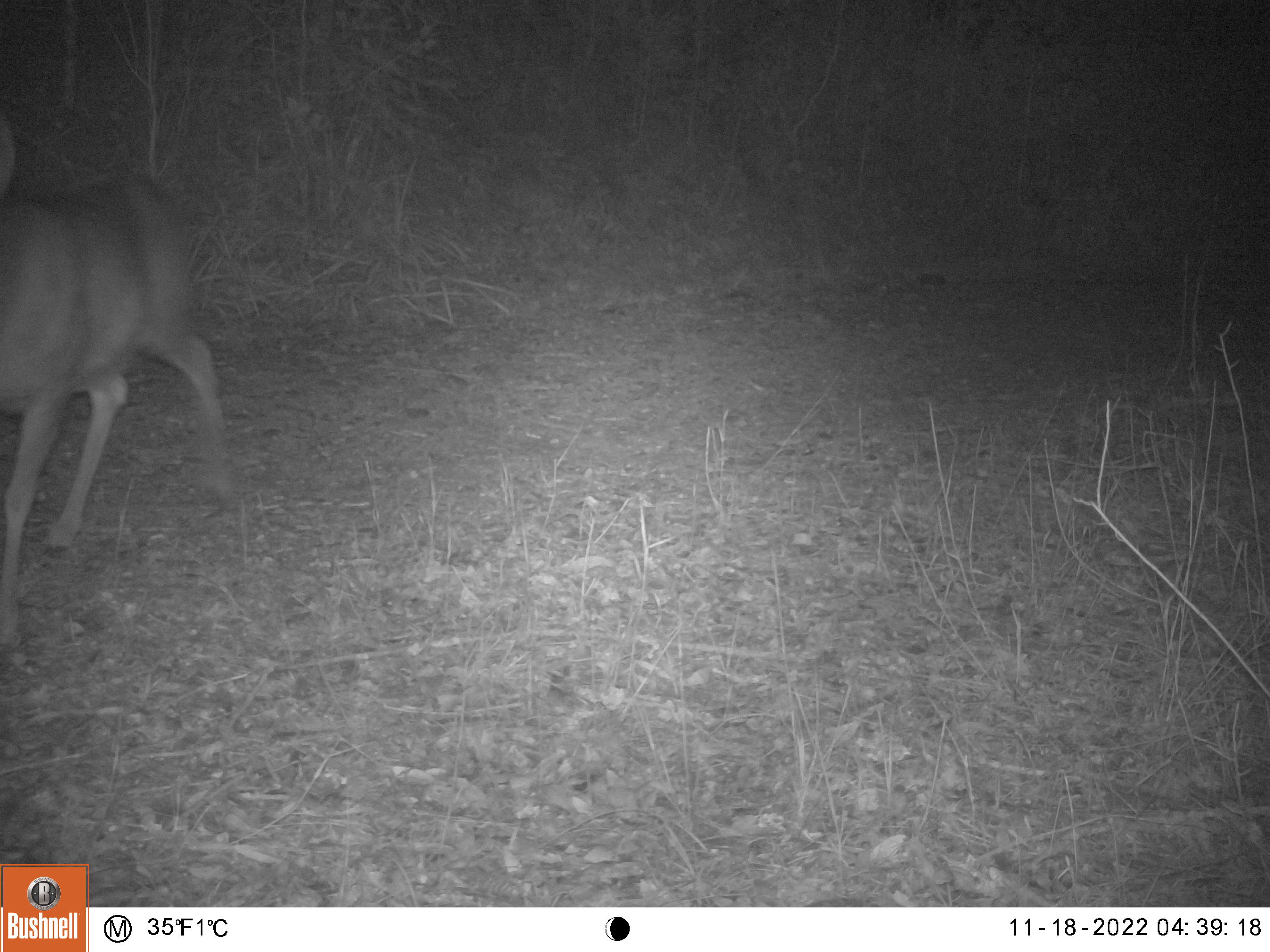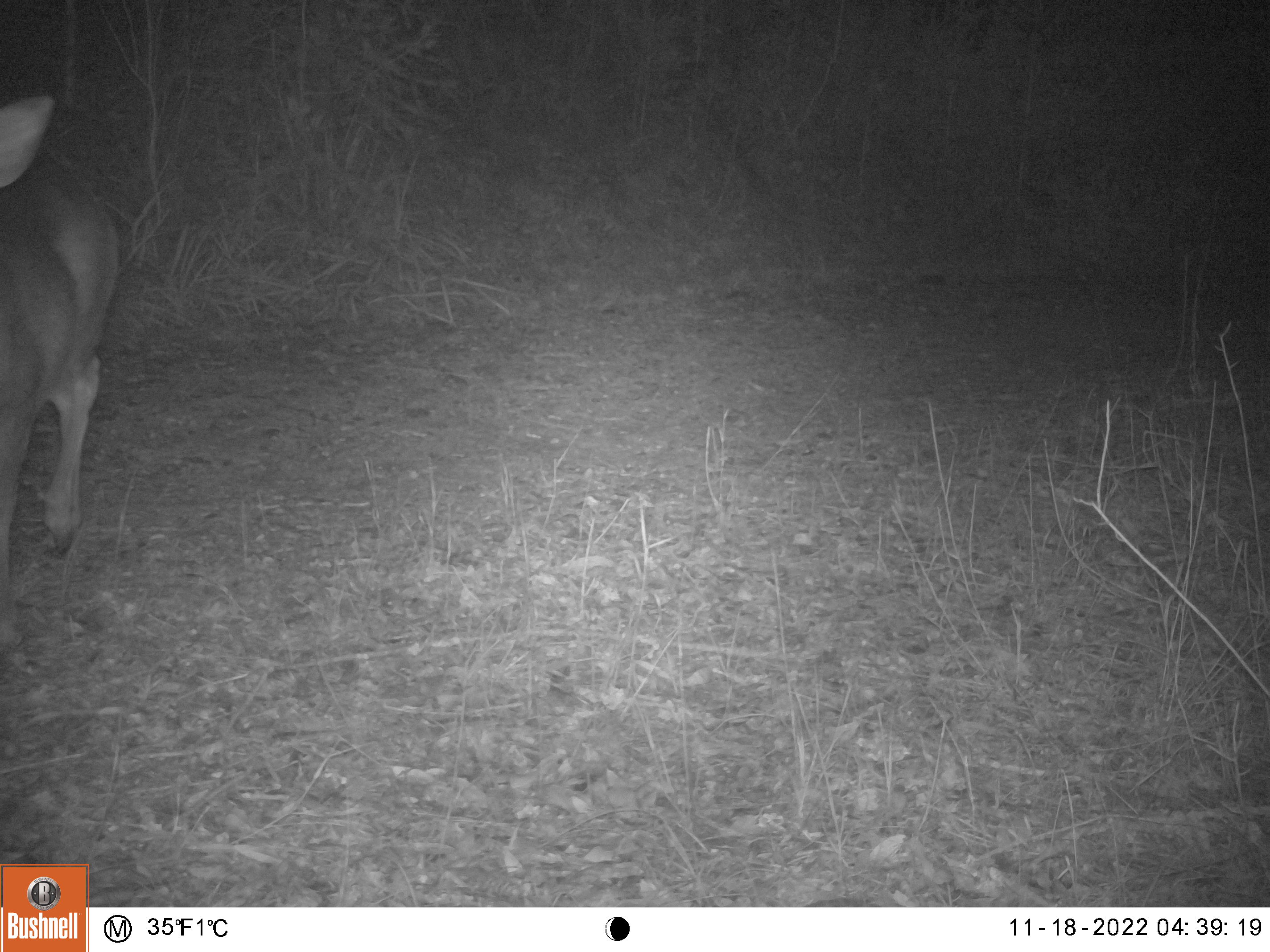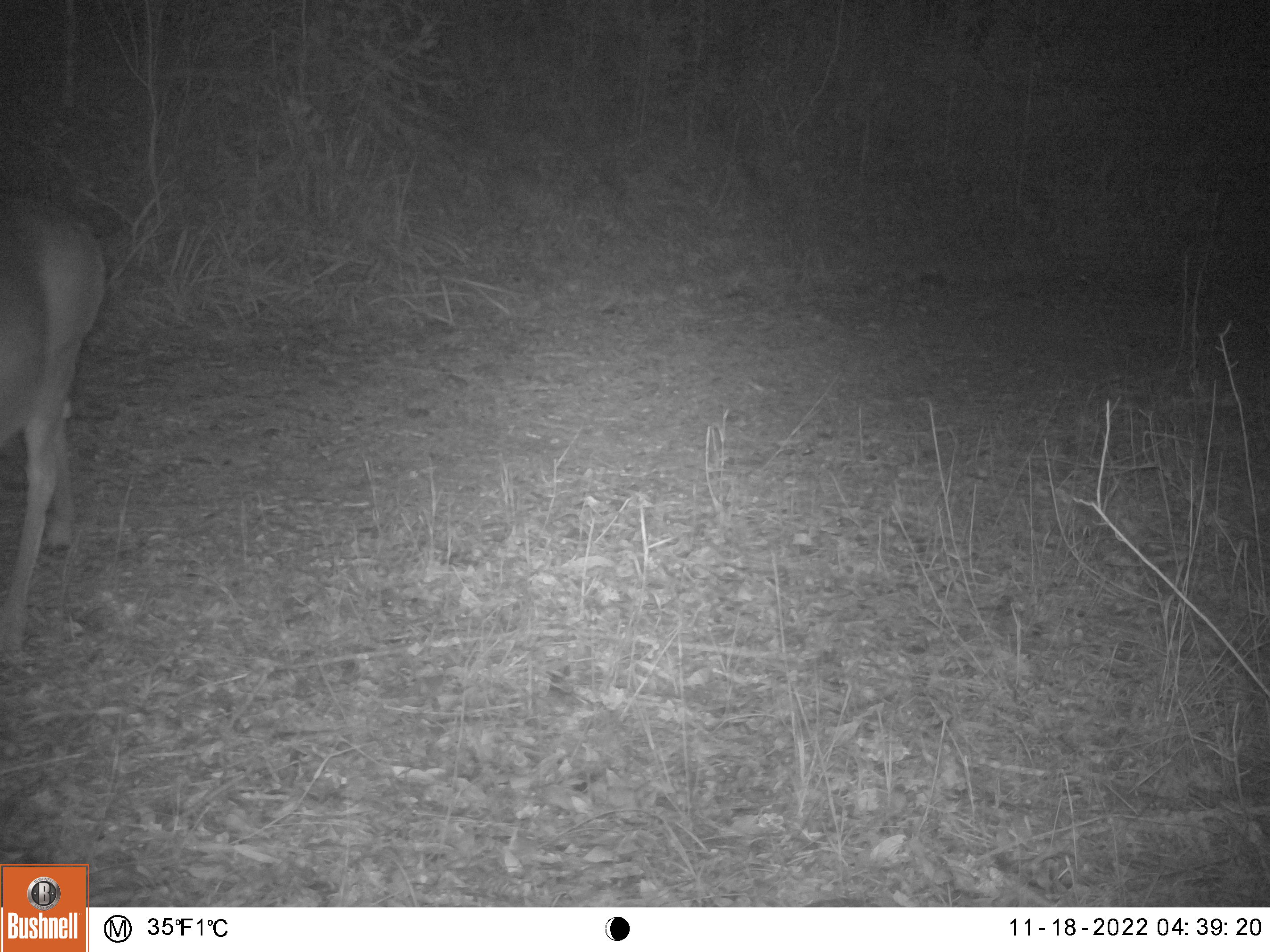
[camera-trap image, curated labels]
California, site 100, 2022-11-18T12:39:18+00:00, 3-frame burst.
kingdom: Animalia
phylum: Chordata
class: Mammalia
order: Artiodactyla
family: Cervidae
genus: Odocoileus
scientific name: Odocoileus hemionus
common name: mule deer